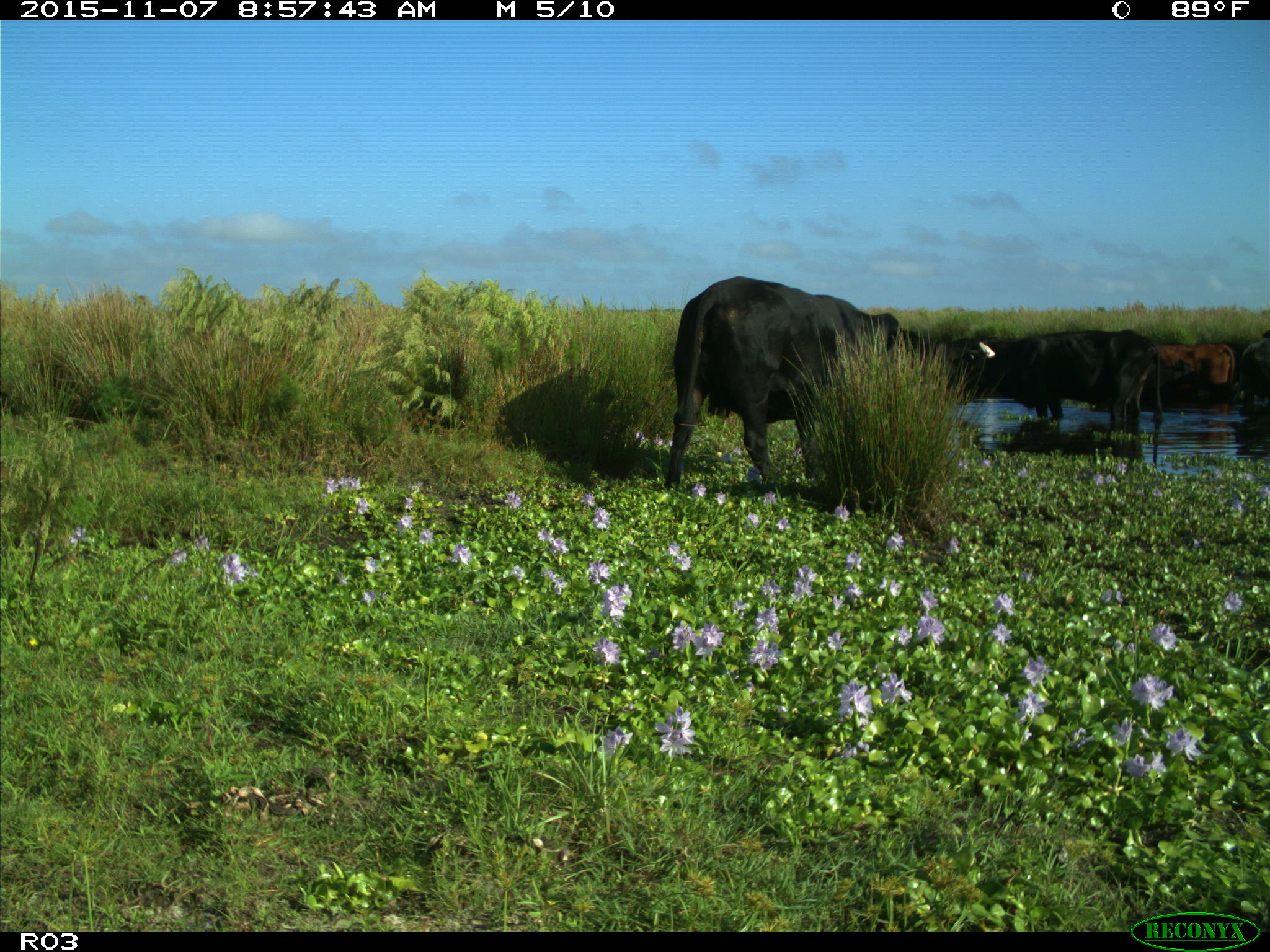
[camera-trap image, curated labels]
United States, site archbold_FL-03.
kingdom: Animalia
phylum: Chordata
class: Mammalia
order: Artiodactyla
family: Bovidae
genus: Bos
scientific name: Bos taurus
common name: domestic cow